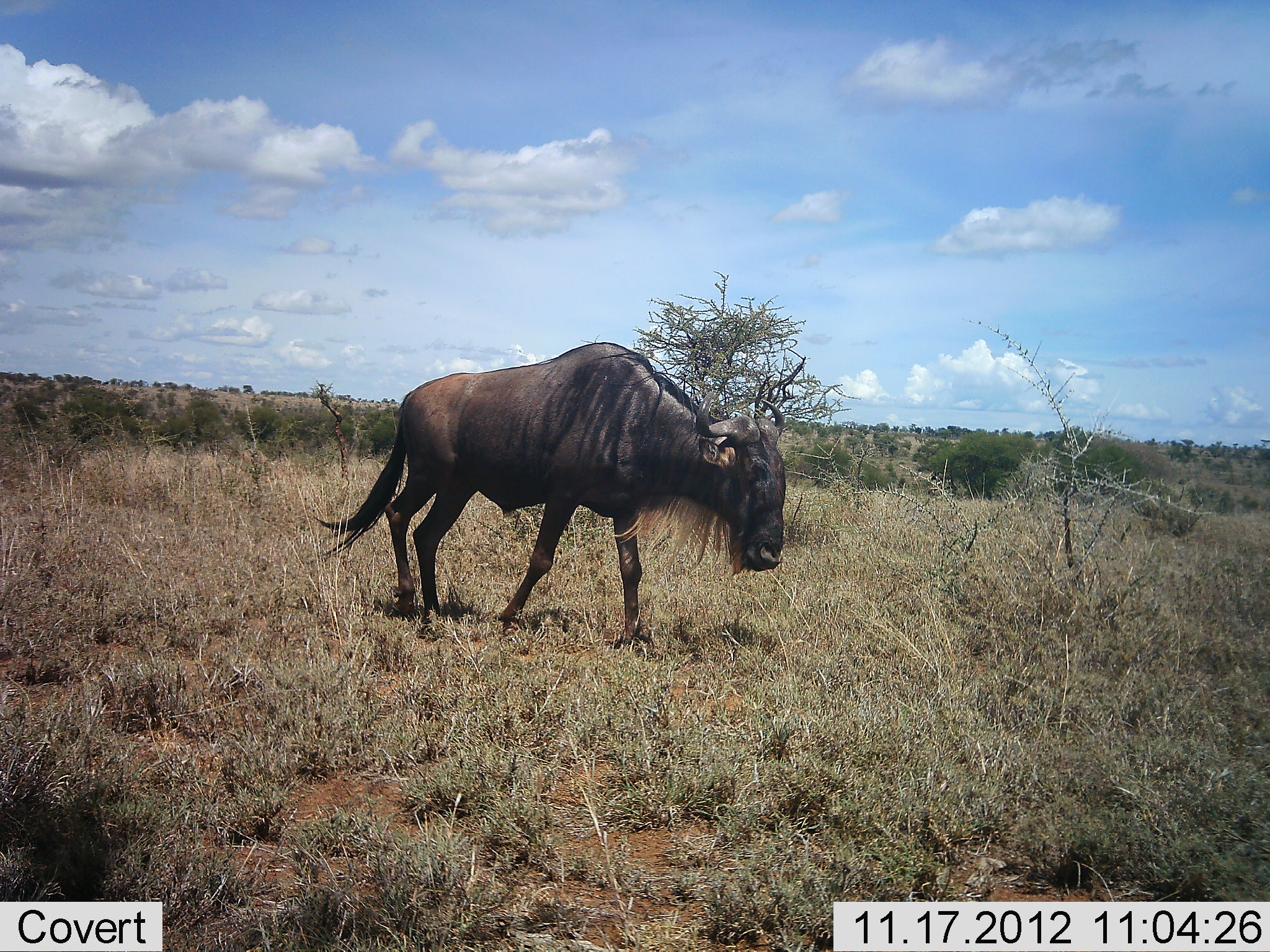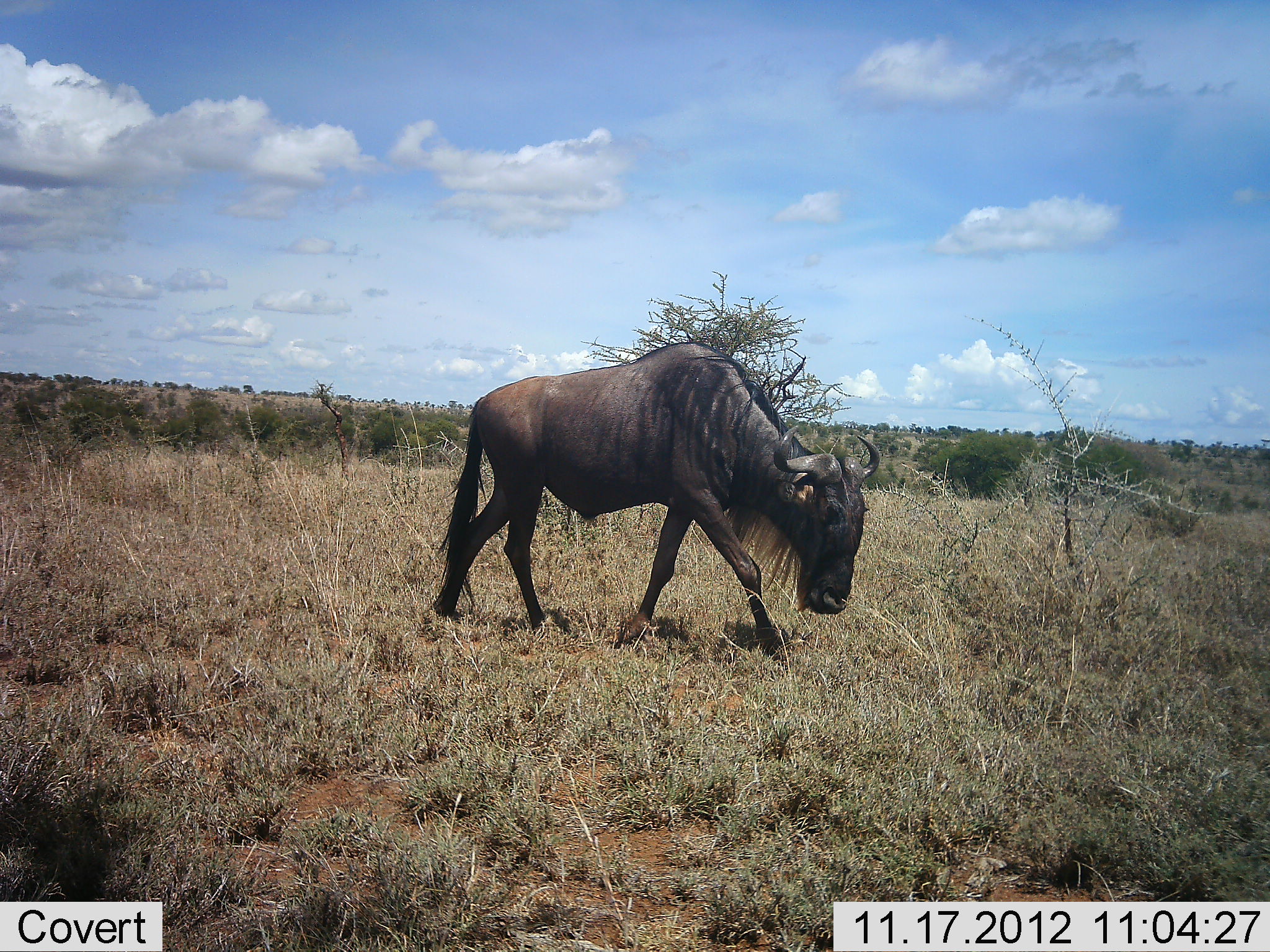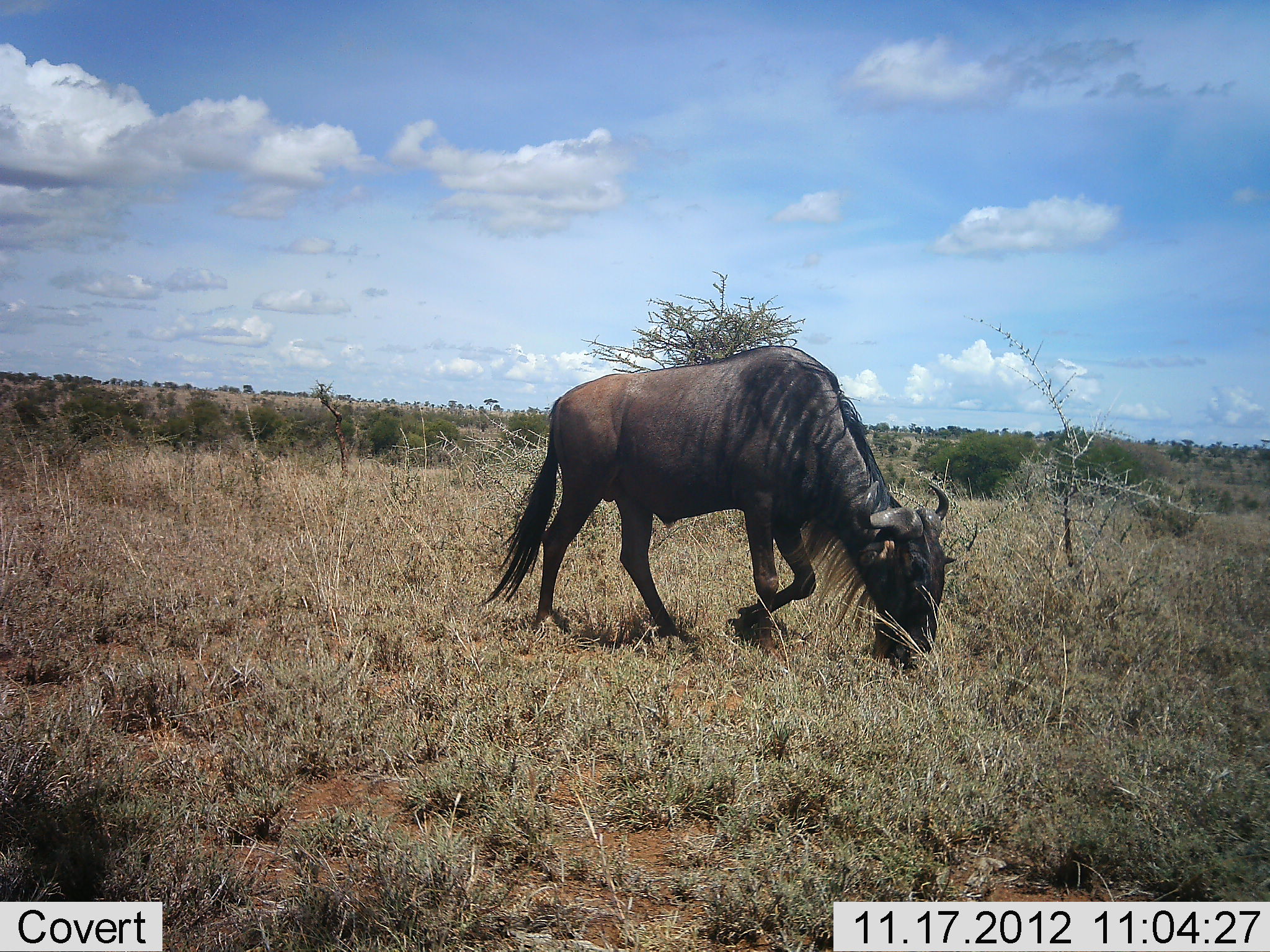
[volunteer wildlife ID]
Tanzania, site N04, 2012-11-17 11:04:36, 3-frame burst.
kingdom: Animalia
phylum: Chordata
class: Mammalia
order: Artiodactyla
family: Bovidae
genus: Connochaetes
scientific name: Connochaetes taurinus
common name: blue wildebeest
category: wildebeest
Wildebeest (blue wildebeest) (Connochaetes taurinus), count 1. Behavior (volunteer vote fractions): standing 0%, resting 0%, moving 100%, interacting 0%. Young present (vote fraction): 0%. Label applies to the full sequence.